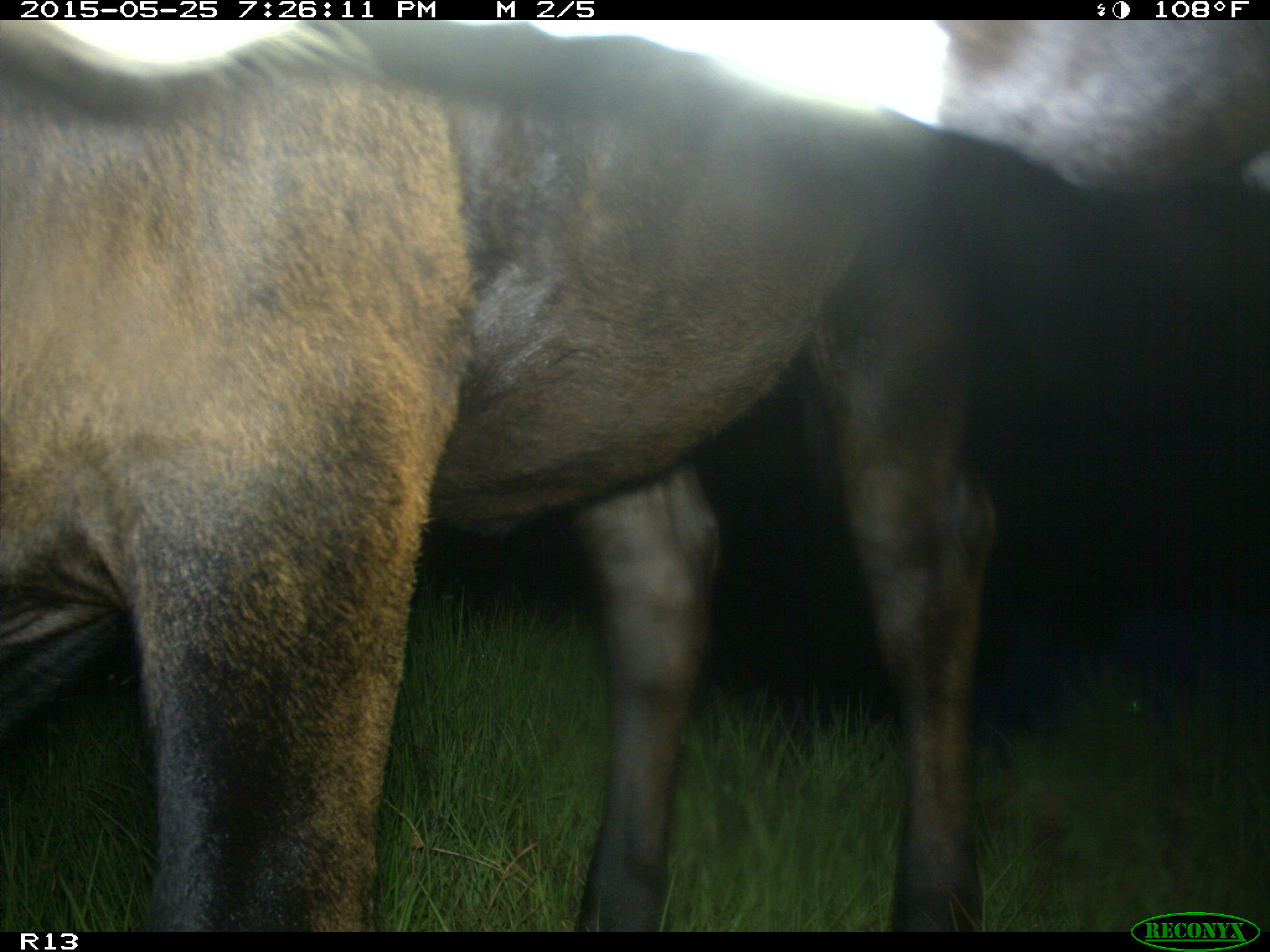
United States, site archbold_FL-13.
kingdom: Animalia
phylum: Chordata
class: Mammalia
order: Artiodactyla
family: Bovidae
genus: Bos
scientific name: Bos taurus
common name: domestic cow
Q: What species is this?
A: Bos taurus (domestic cow).